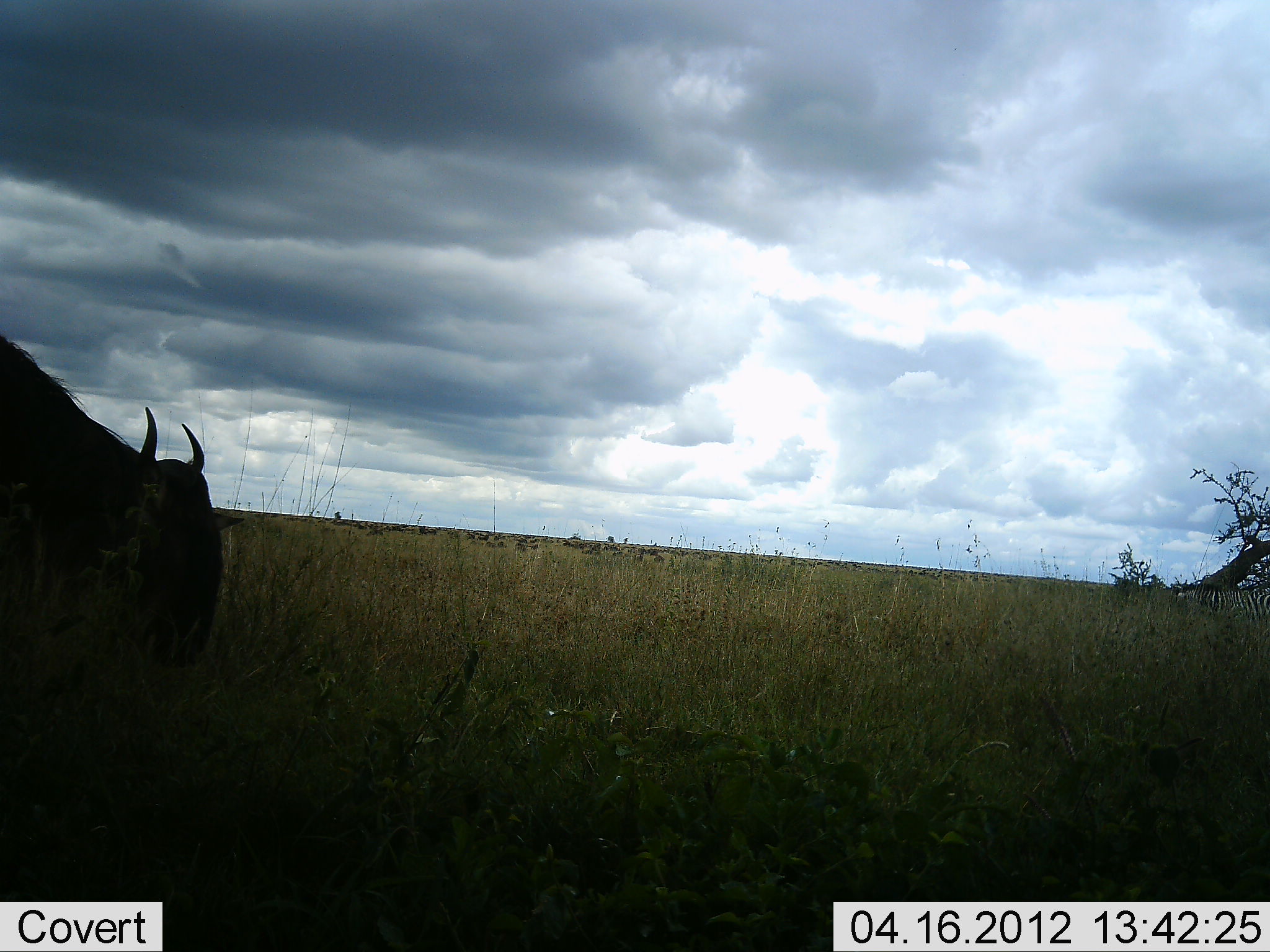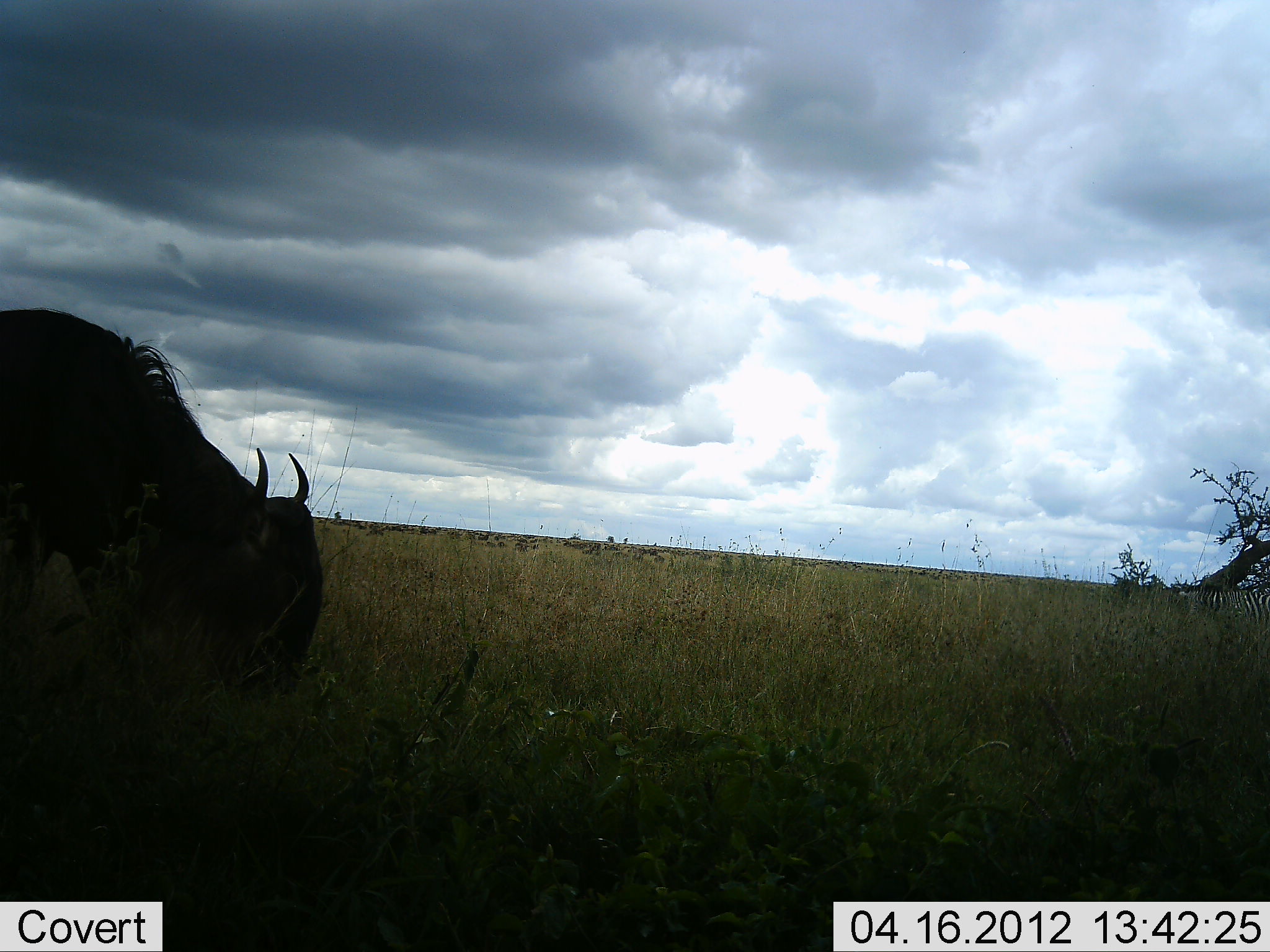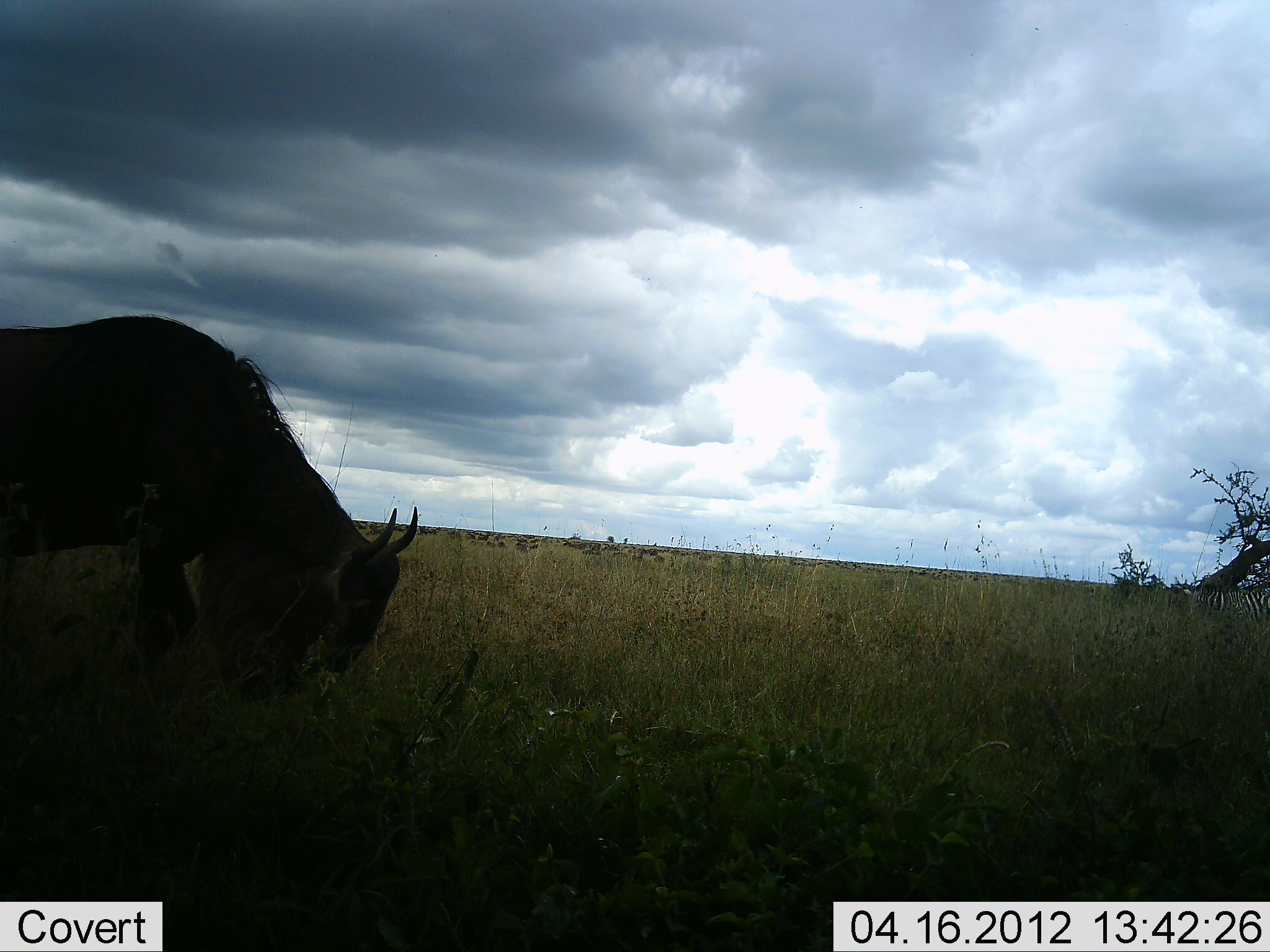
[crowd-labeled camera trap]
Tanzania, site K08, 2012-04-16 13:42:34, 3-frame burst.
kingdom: Animalia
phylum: Chordata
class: Mammalia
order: Artiodactyla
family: Bovidae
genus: Connochaetes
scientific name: Connochaetes taurinus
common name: blue wildebeest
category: wildebeest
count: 1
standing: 16%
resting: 0%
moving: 37%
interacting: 0%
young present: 0%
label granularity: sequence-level